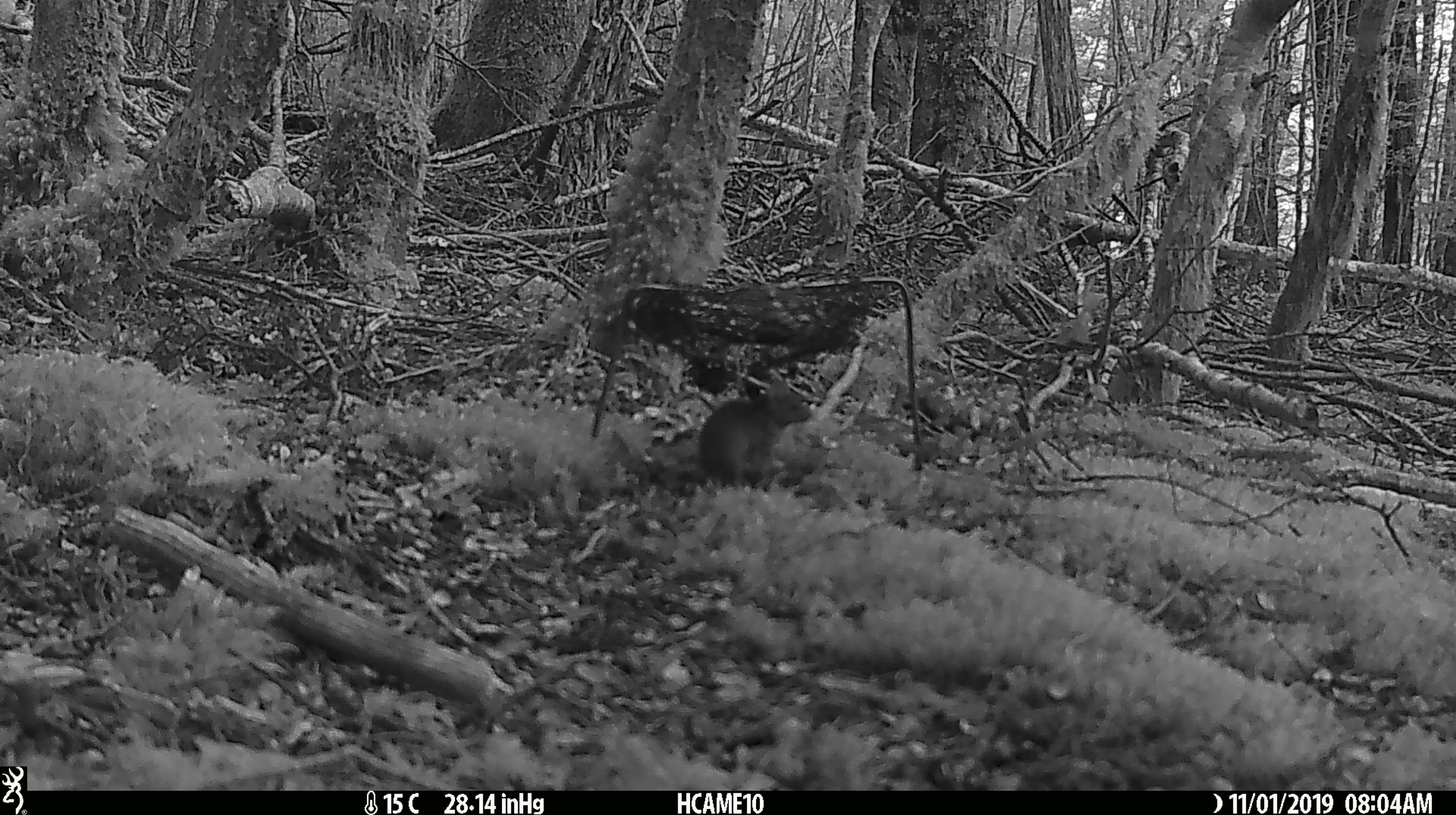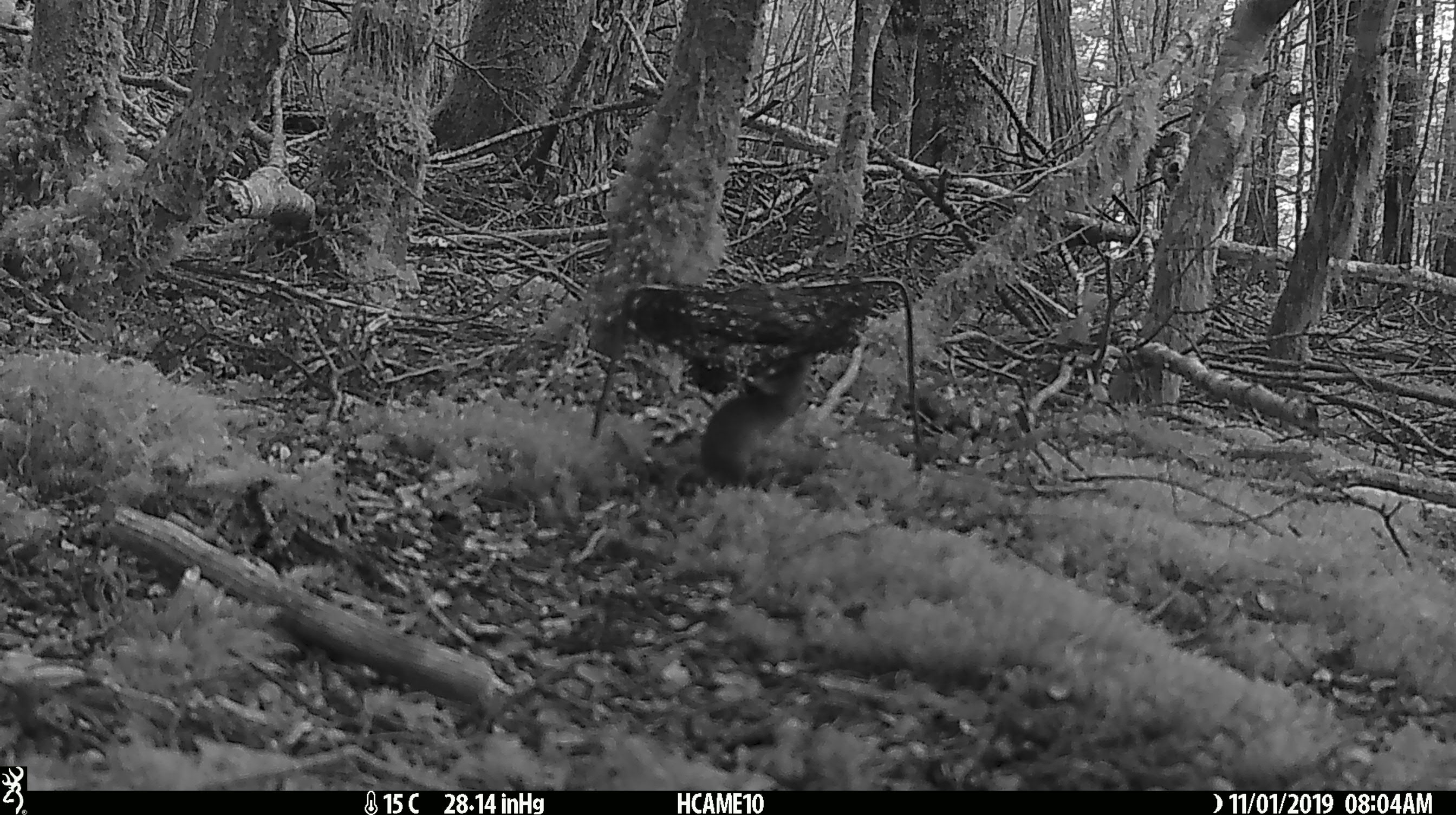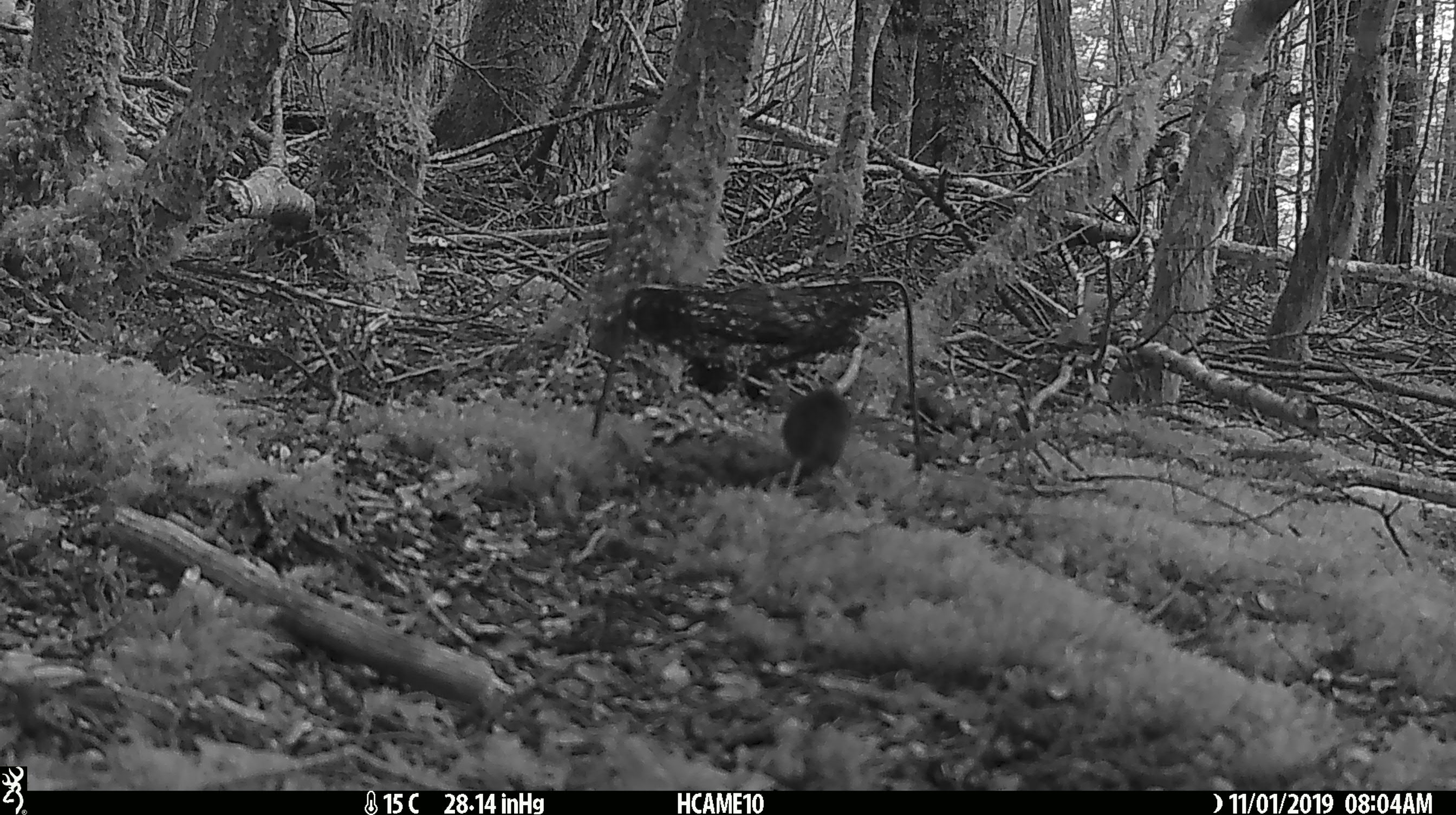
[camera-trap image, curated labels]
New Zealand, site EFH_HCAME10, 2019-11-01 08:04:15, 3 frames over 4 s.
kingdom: Animalia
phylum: Chordata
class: Mammalia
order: Rodentia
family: Muridae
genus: Mus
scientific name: Mus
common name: mouse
Mouse (Mus).